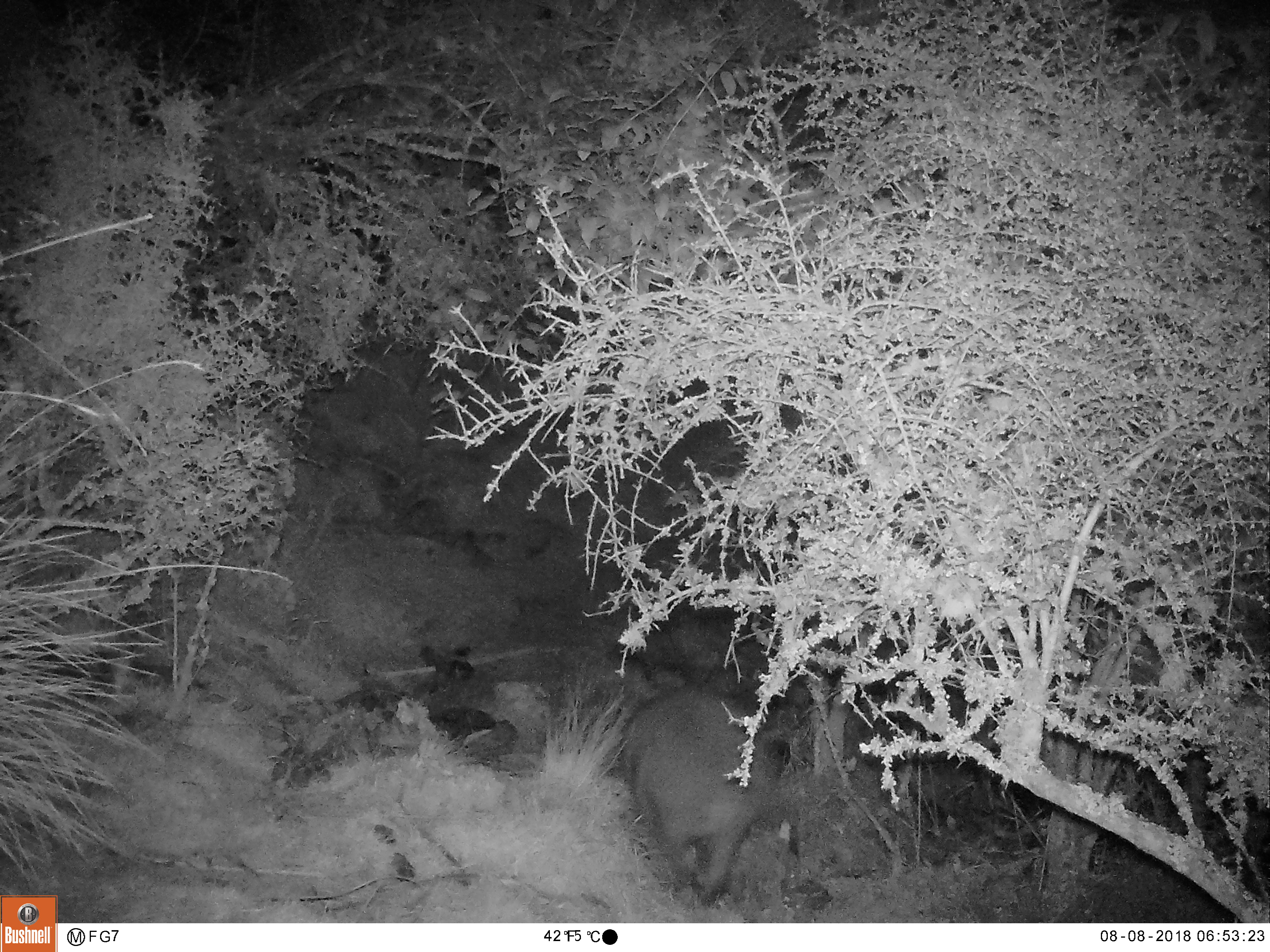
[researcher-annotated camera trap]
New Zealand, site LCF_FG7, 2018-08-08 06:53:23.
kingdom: Animalia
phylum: Chordata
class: Mammalia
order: Diprotodontia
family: Macropodidae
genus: Notamacropus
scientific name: Notamacropus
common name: wallaby